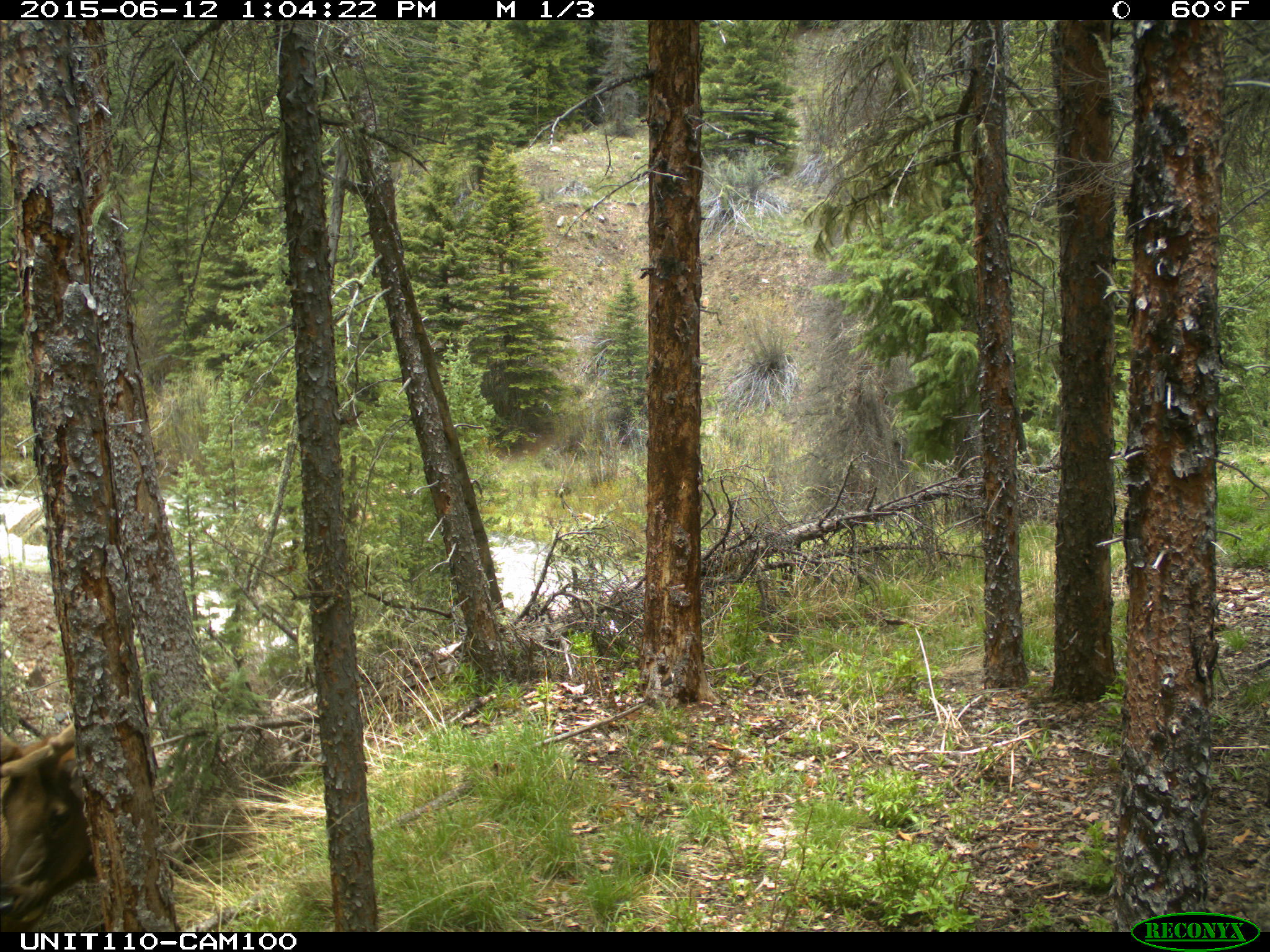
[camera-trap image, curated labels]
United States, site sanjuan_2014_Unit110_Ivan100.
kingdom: Animalia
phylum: Chordata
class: Mammalia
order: Artiodactyla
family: Cervidae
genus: Cervus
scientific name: Cervus elaphus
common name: red deer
Cervus elaphus (red deer).